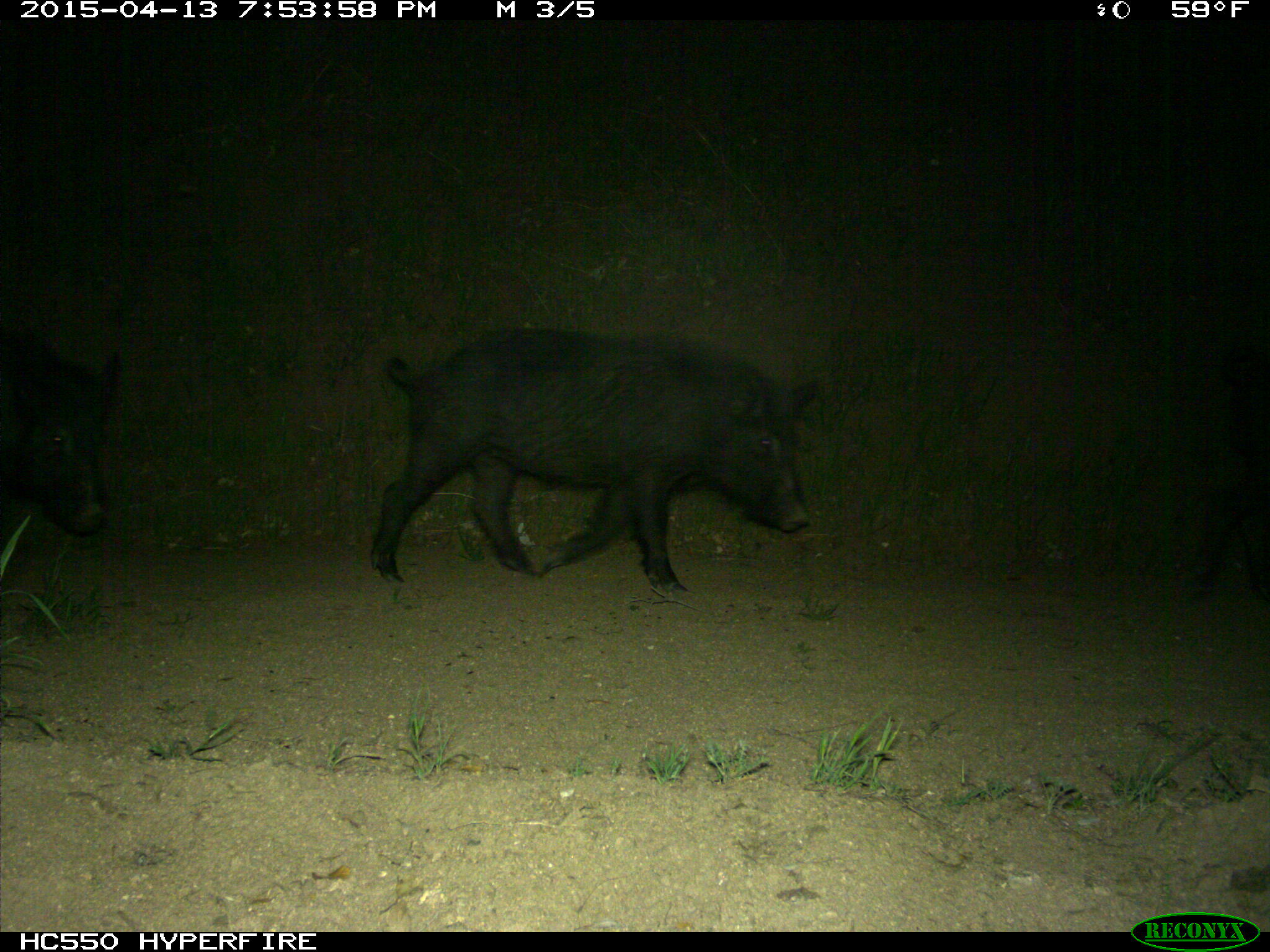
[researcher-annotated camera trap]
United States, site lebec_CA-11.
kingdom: Animalia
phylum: Chordata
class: Mammalia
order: Artiodactyla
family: Suidae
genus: Sus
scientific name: Sus scrofa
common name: wild boar